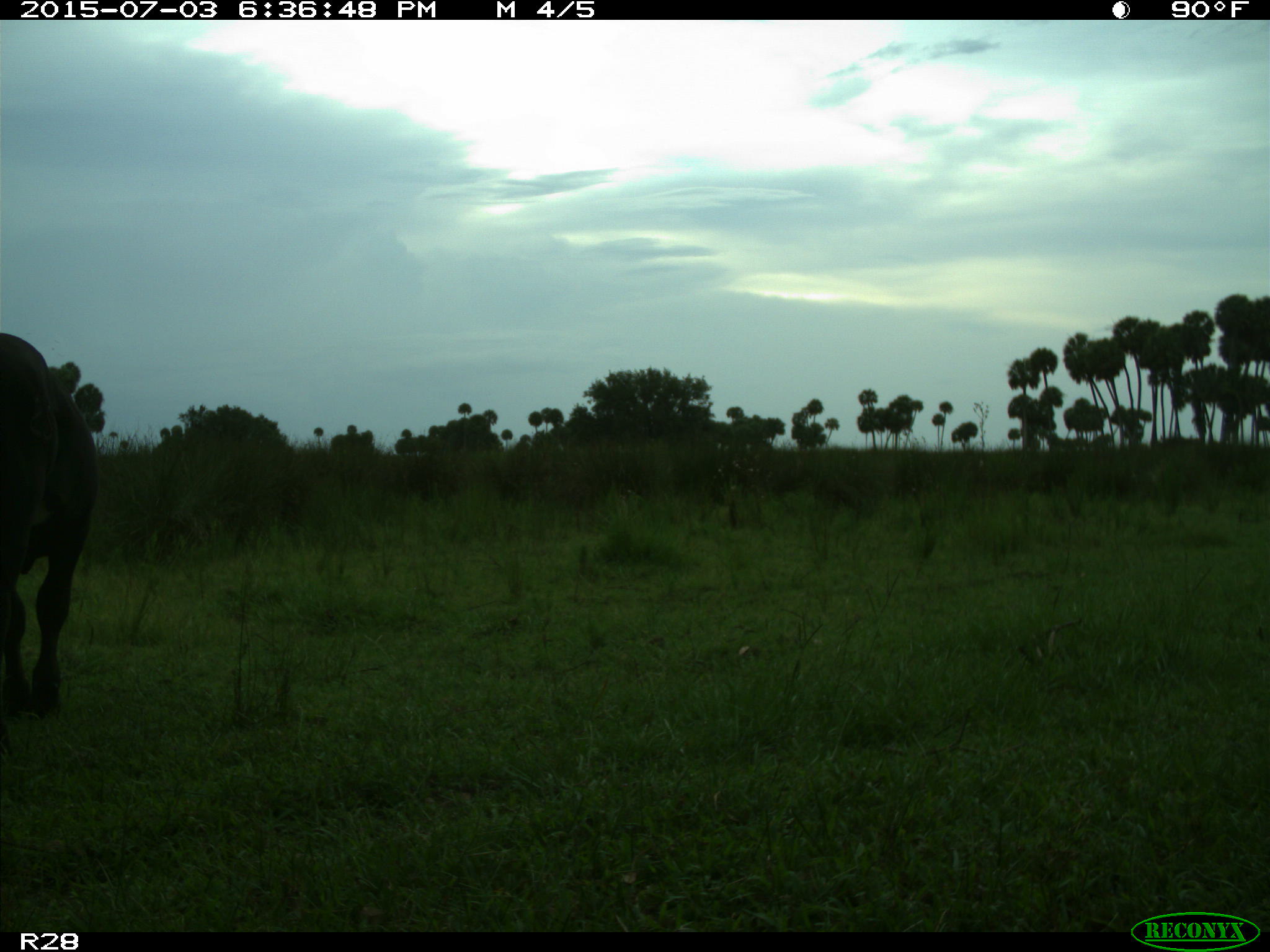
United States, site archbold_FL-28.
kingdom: Animalia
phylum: Chordata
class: Mammalia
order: Artiodactyla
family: Bovidae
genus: Bos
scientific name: Bos taurus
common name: domestic cow